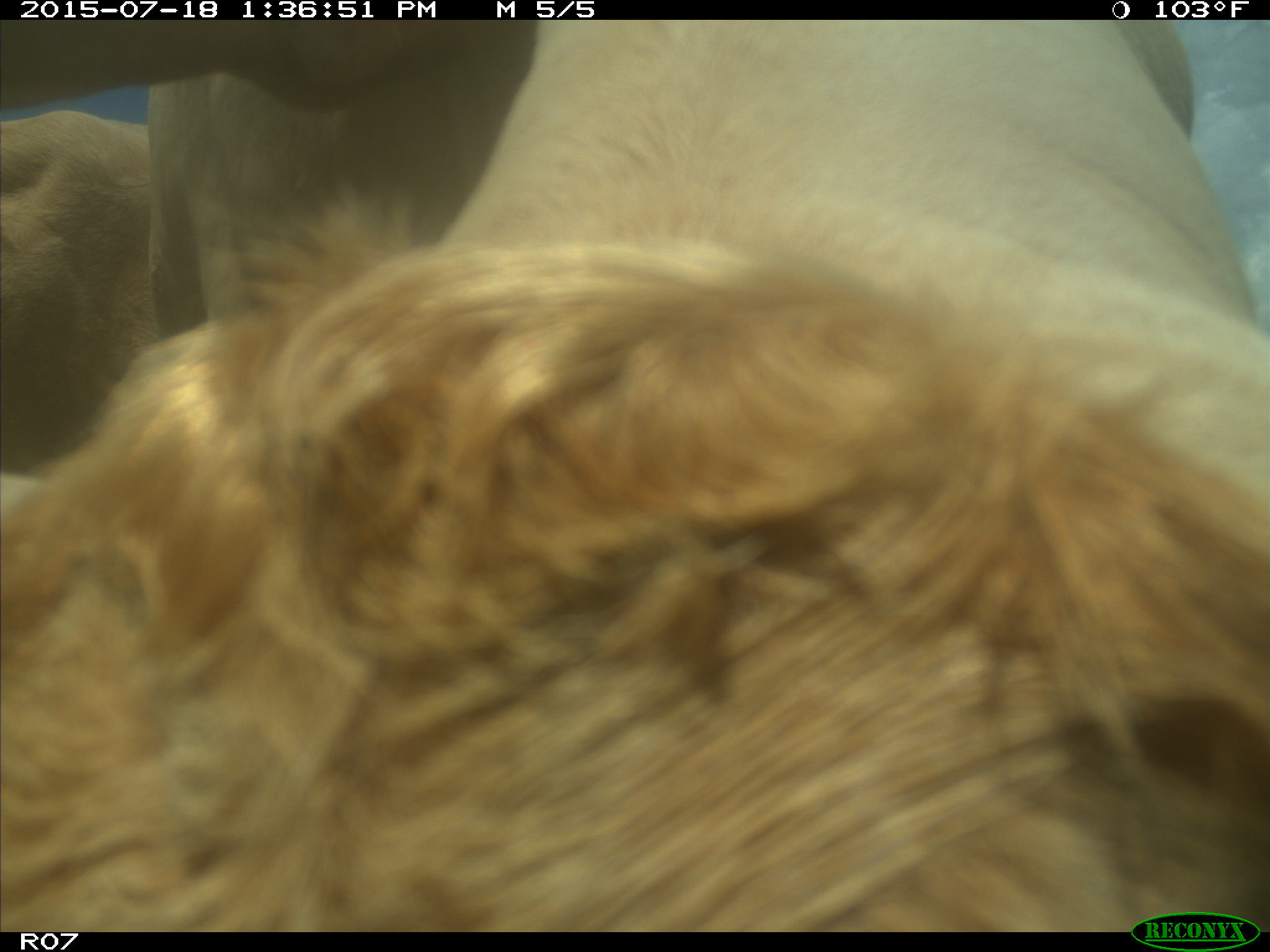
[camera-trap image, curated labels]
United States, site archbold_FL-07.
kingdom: Animalia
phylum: Chordata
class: Mammalia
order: Artiodactyla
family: Bovidae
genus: Bos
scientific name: Bos taurus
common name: domestic cow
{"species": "Bos taurus (domestic cow)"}